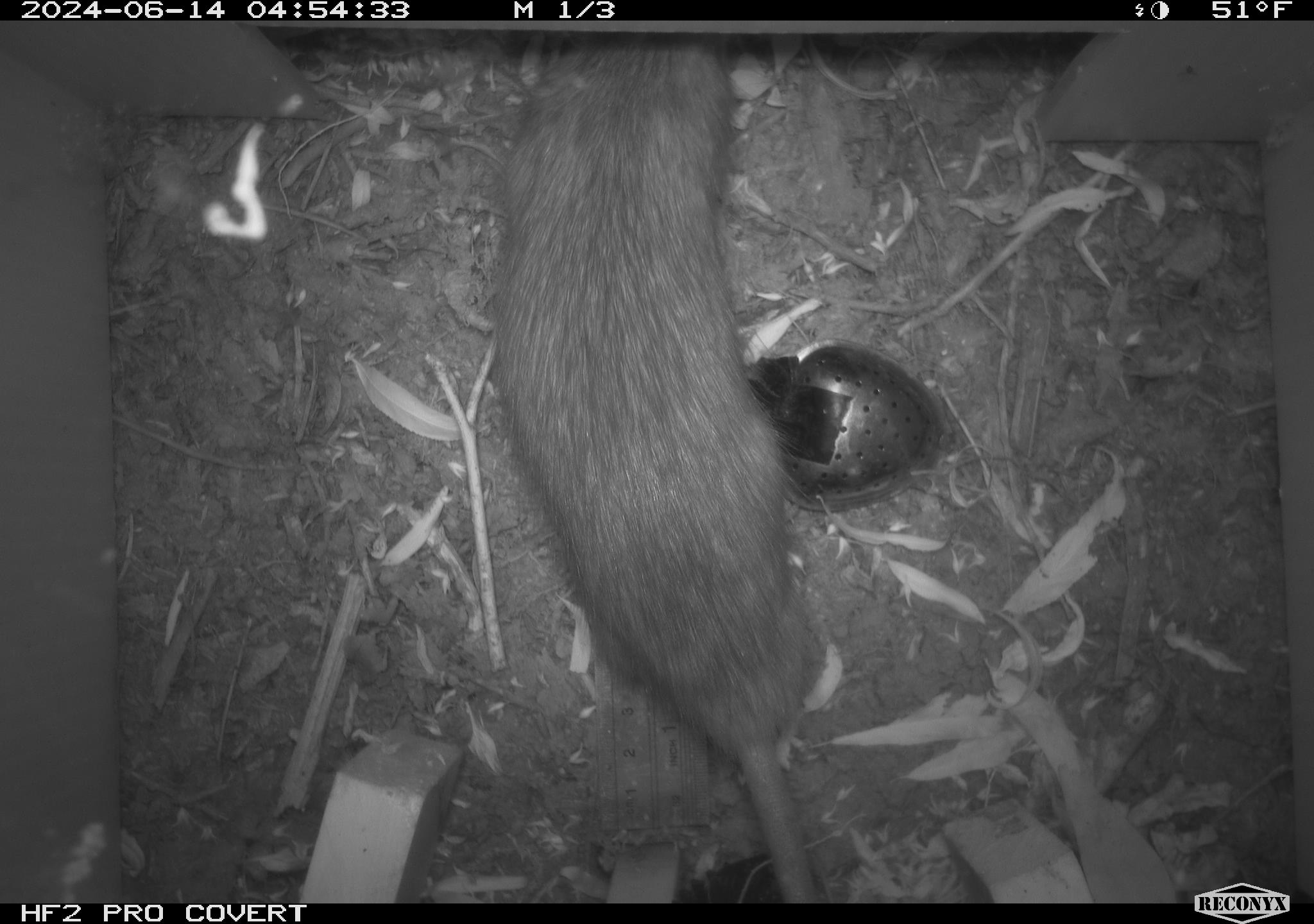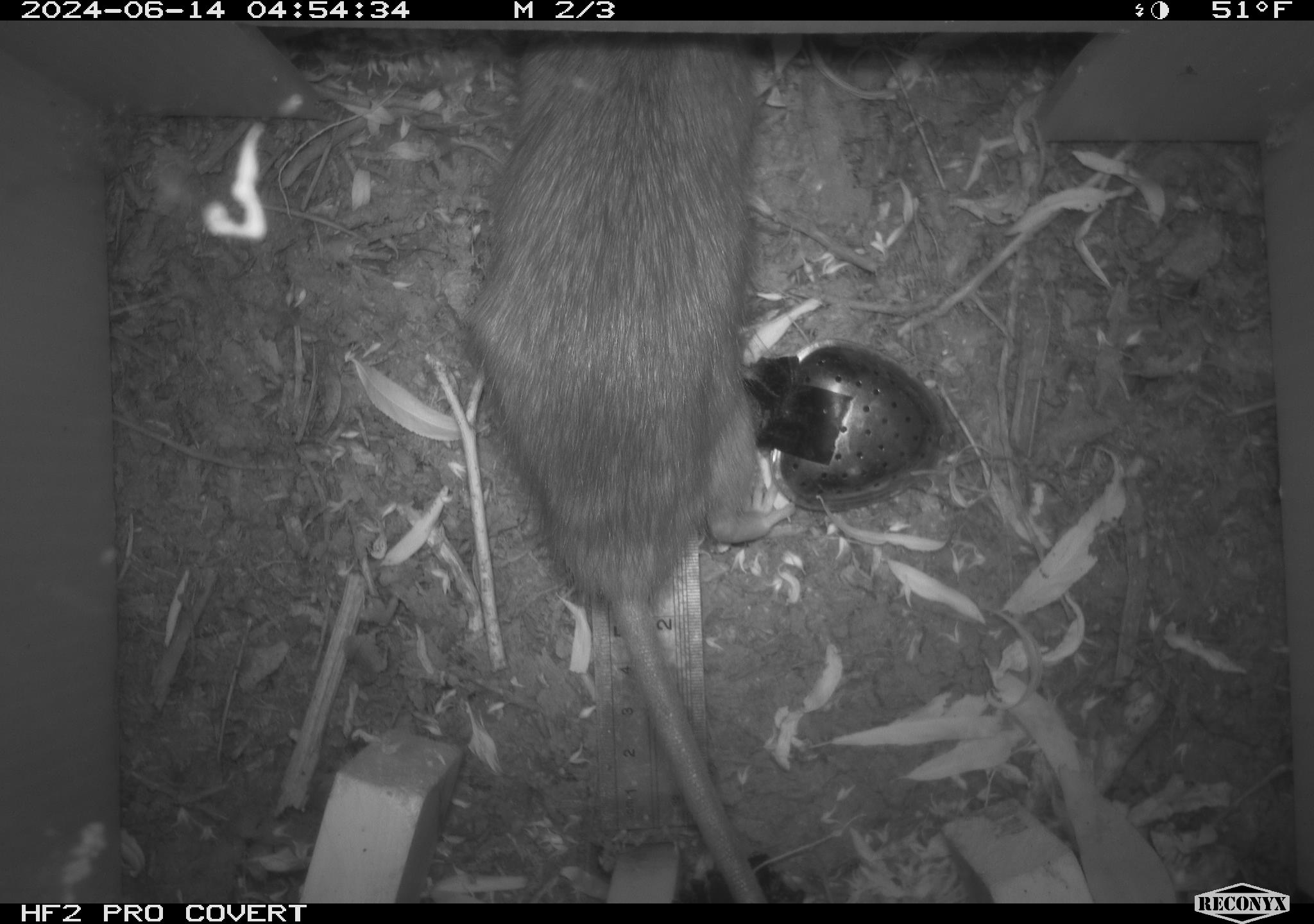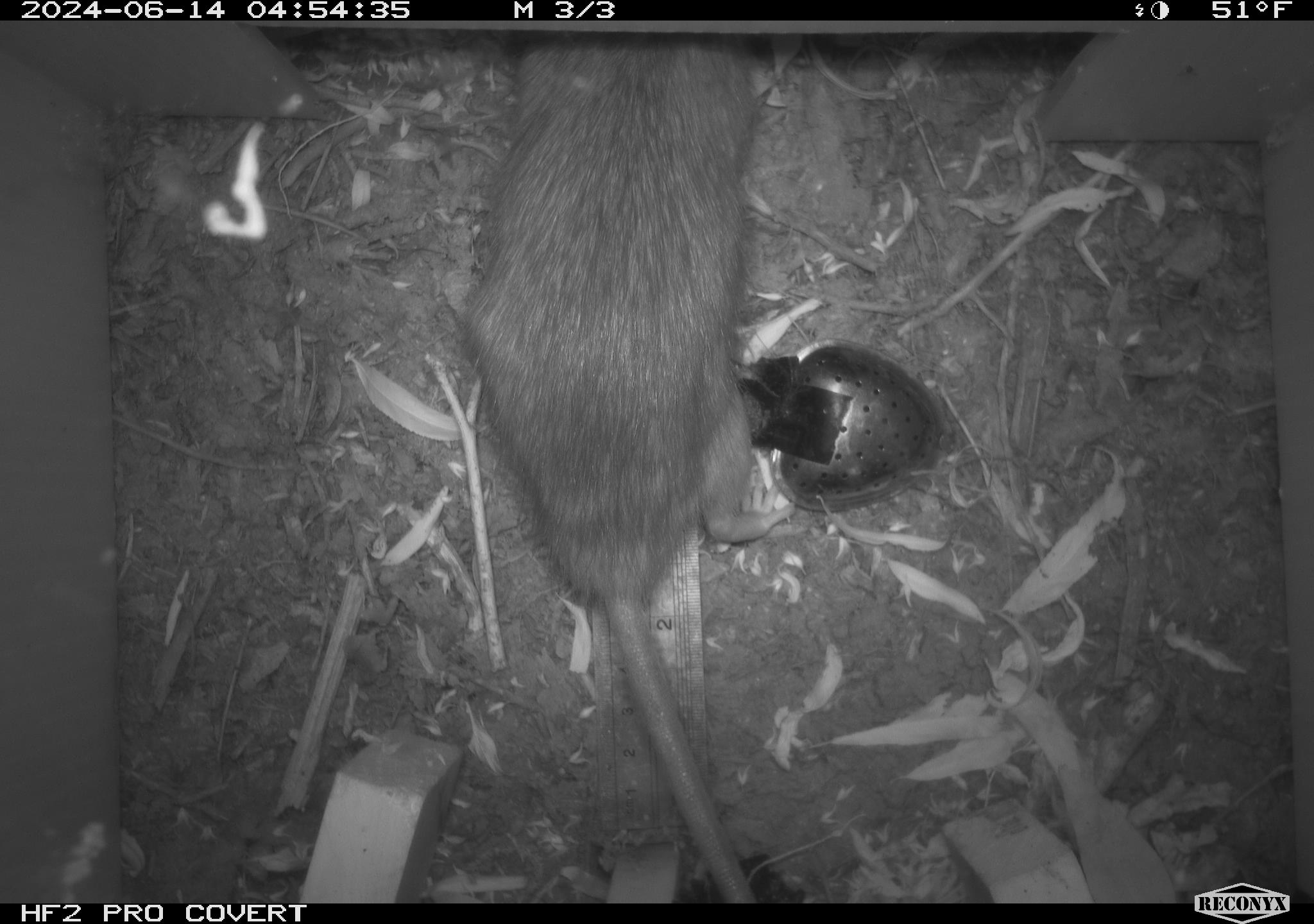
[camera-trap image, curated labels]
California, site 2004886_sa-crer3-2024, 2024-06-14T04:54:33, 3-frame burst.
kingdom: Animalia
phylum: Chordata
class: Mammalia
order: Rodentia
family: Muridae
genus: Rattus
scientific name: Rattus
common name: rat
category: rattus species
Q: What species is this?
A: Rattus species (rat) (Rattus).